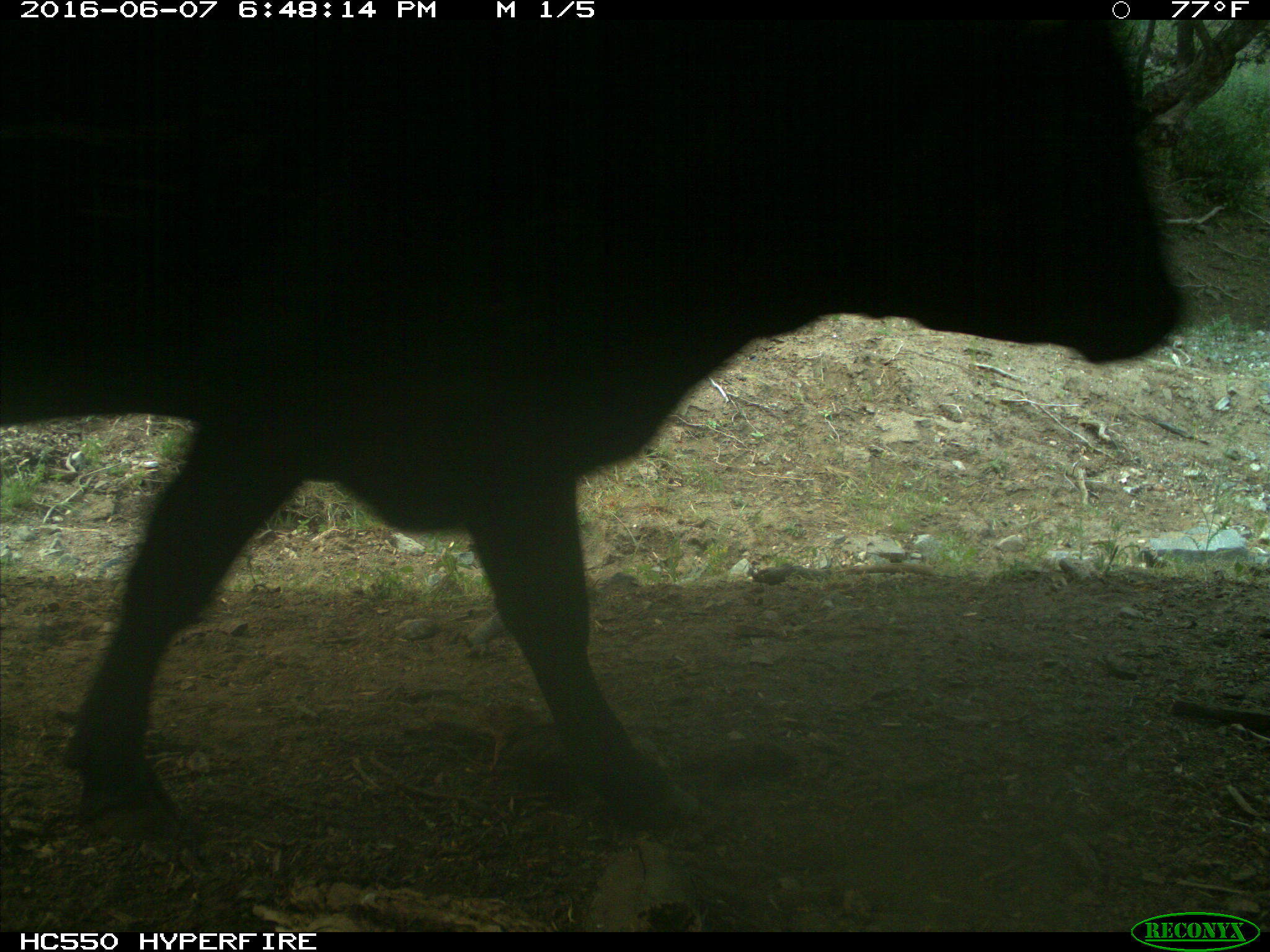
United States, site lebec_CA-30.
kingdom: Animalia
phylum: Chordata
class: Mammalia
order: Artiodactyla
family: Bovidae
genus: Bos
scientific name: Bos taurus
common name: domestic cow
Bos taurus (domestic cow).